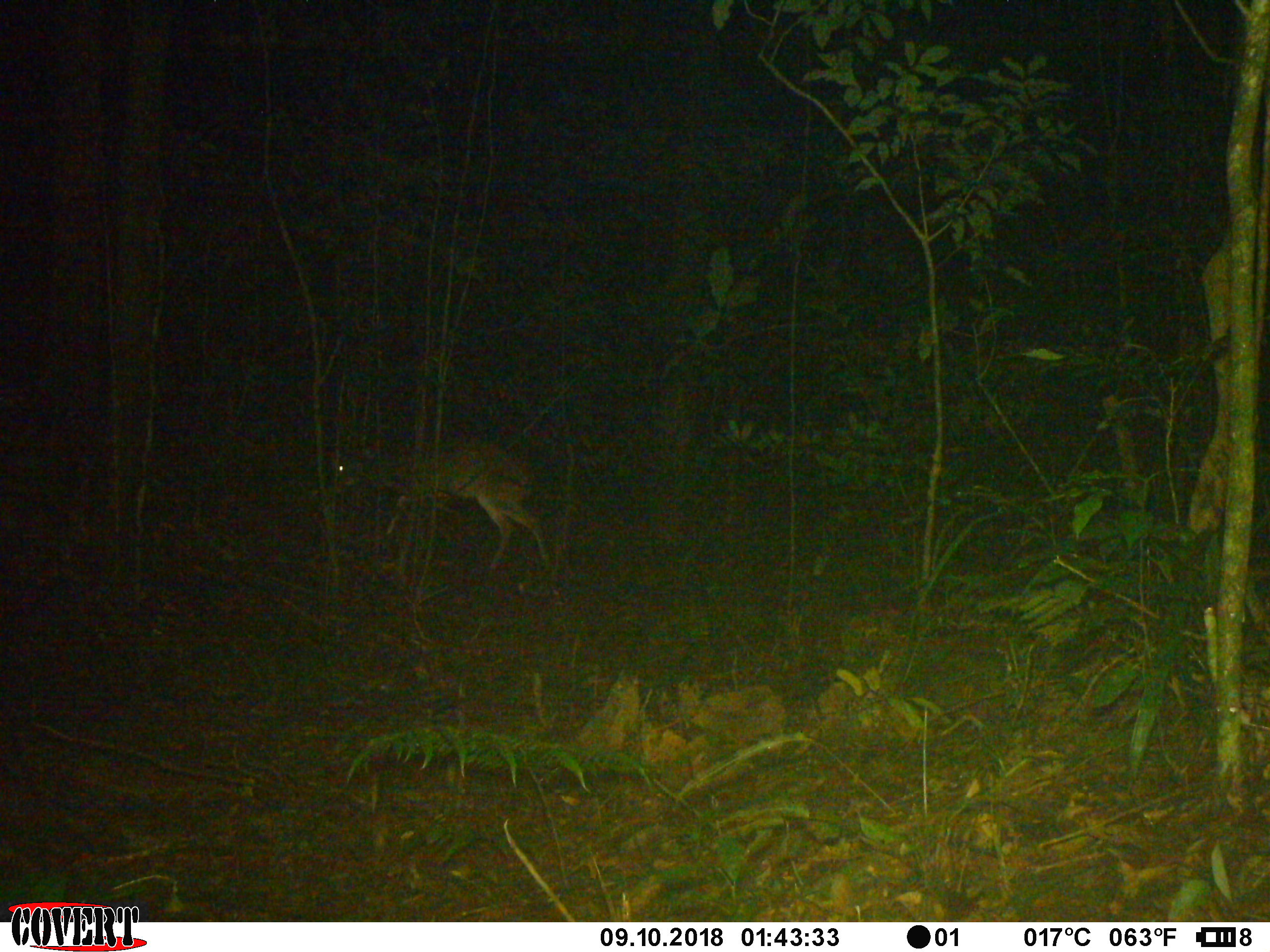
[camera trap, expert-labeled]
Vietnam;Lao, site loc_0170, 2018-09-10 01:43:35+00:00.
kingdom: Animalia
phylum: Chordata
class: Mammalia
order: Artiodactyla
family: Cervidae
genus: Muntiacus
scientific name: Muntiacus vuquangensis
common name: large-antlered muntjac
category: large antlered muntjac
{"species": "large antlered muntjac (large-antlered muntjac) (Muntiacus vuquangensis)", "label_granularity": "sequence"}